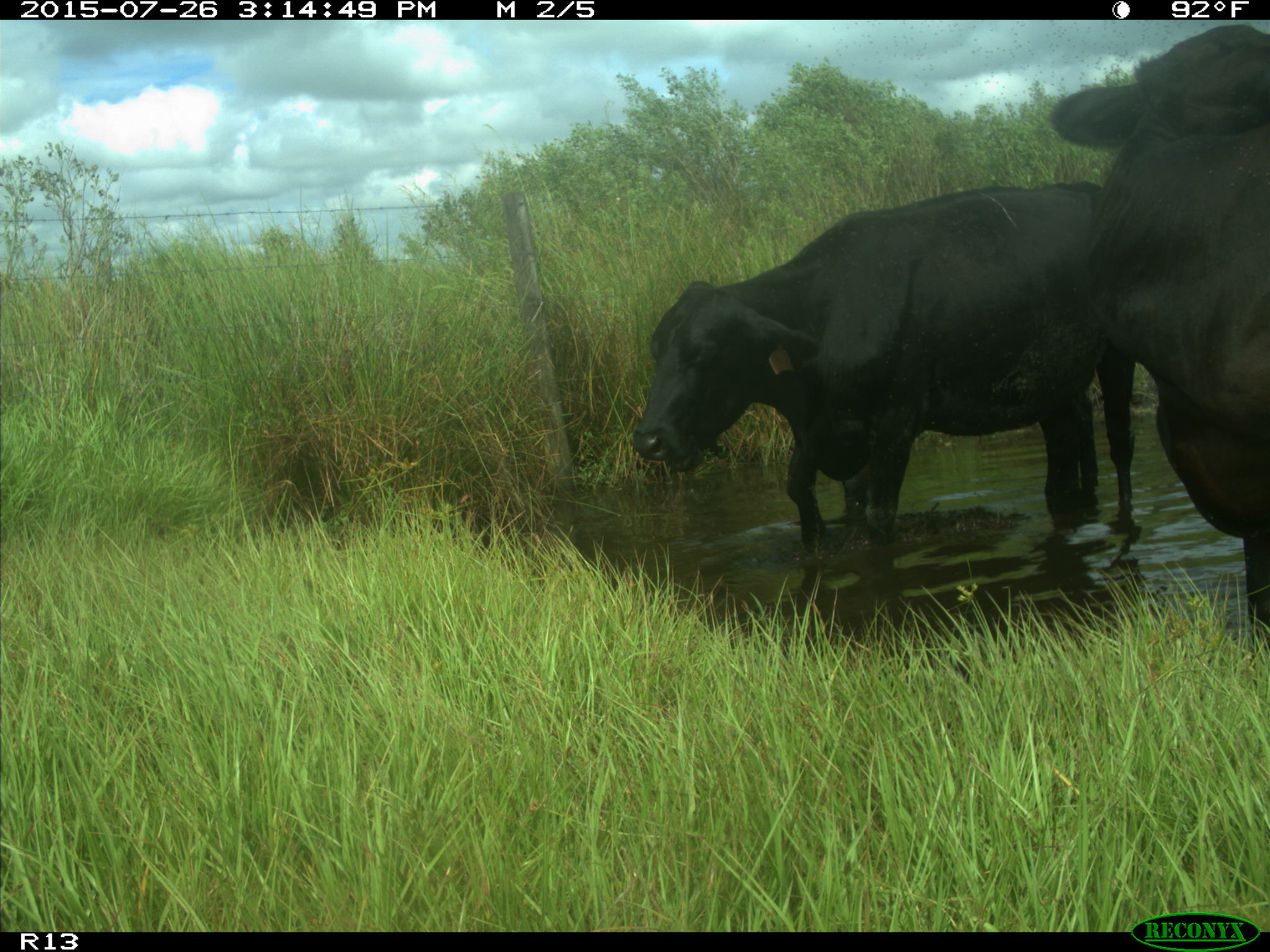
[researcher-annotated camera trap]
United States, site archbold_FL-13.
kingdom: Animalia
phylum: Chordata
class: Mammalia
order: Artiodactyla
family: Bovidae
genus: Bos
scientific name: Bos taurus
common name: domestic cow